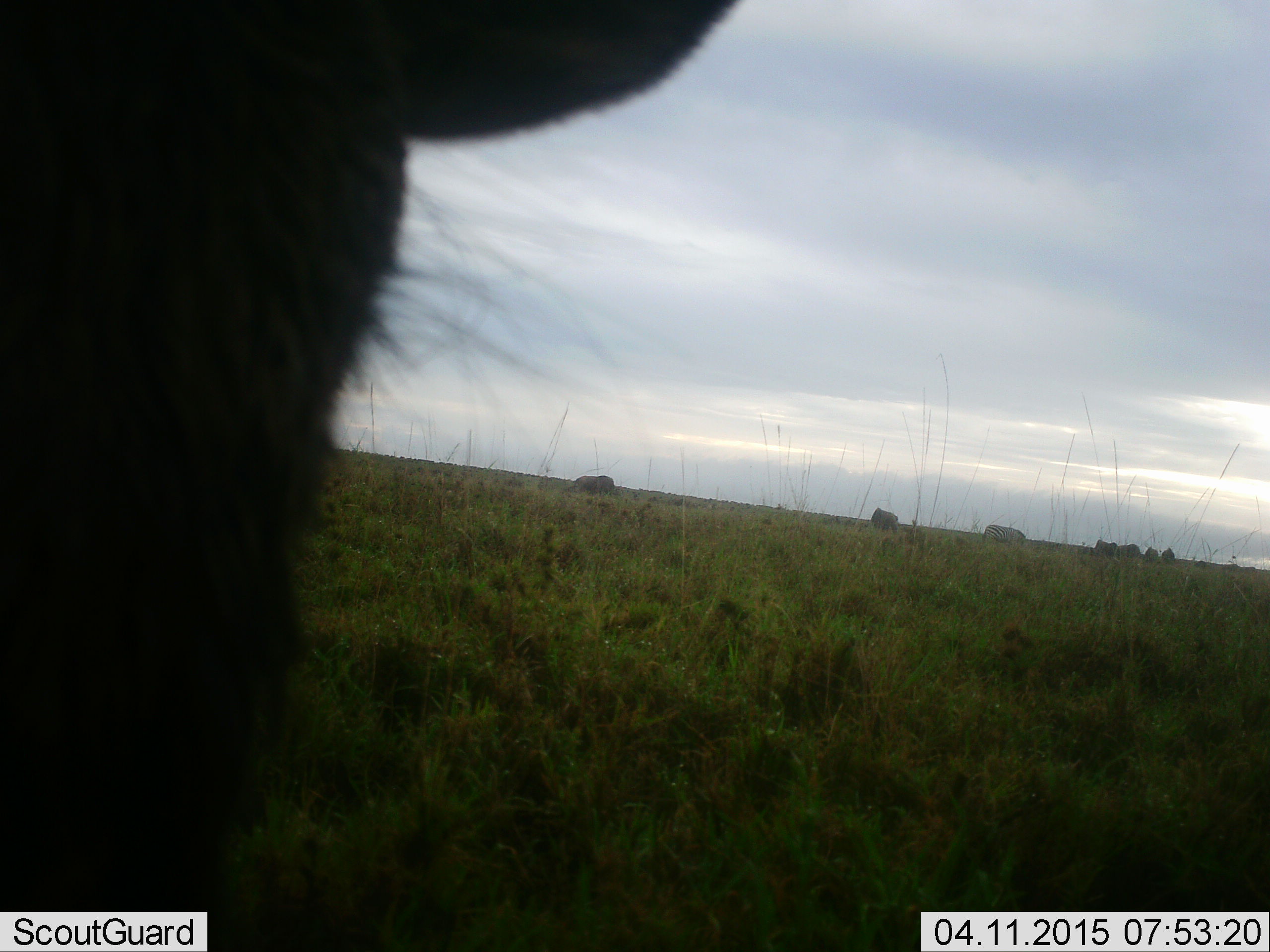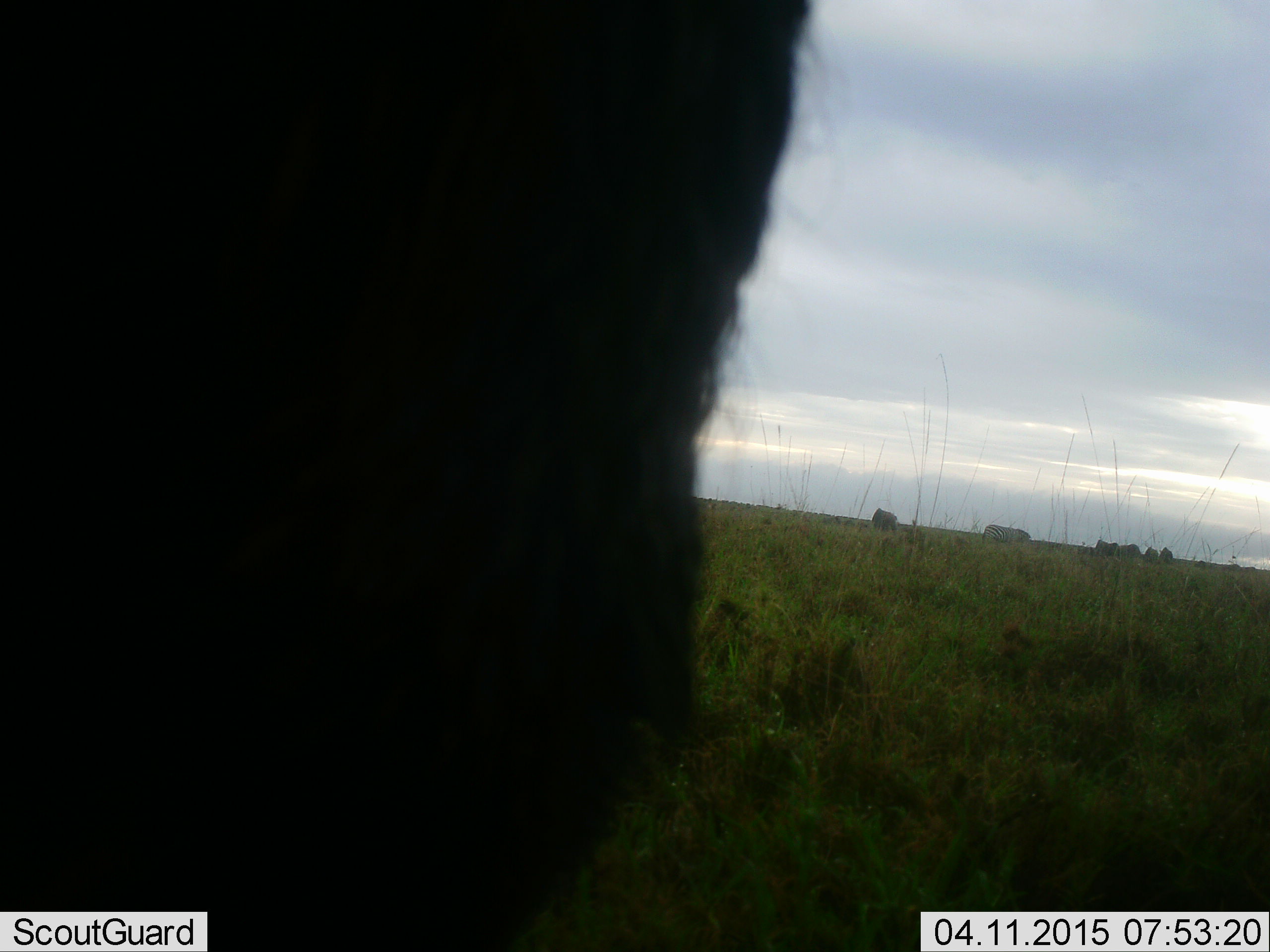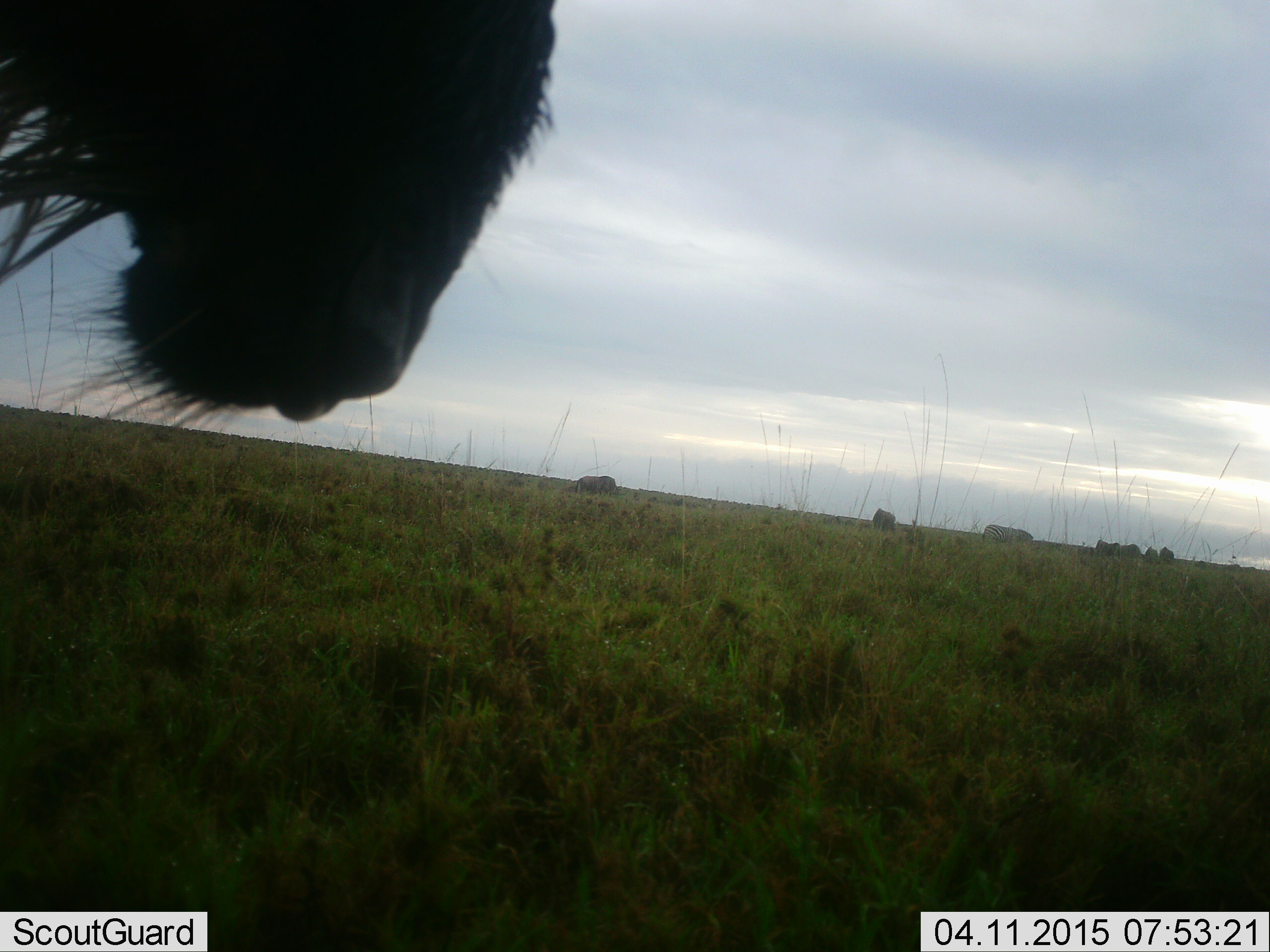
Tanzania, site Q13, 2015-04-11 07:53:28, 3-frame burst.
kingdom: Animalia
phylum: Chordata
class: Mammalia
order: Artiodactyla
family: Bovidae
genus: Connochaetes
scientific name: Connochaetes taurinus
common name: blue wildebeest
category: wildebeest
Wildebeest (blue wildebeest) (Connochaetes taurinus), count 1. Behavior (volunteer vote fractions): standing 80%, resting 0%, moving 30%, interacting 0%. Young present (vote fraction): 0%. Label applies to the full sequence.